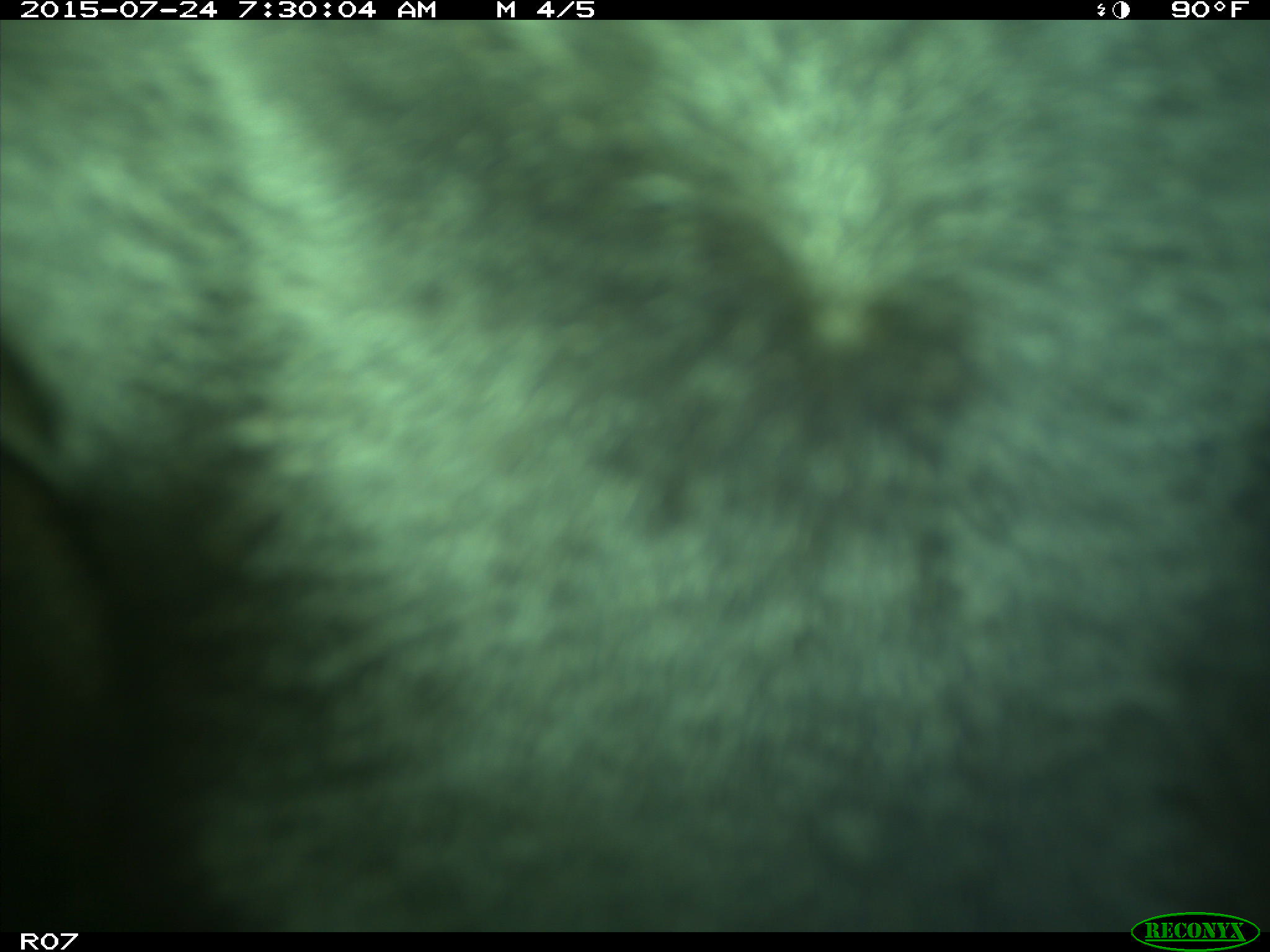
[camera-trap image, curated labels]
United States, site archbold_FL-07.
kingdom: Animalia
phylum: Chordata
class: Mammalia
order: Artiodactyla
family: Bovidae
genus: Bos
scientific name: Bos taurus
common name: domestic cow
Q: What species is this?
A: Bos taurus (domestic cow).